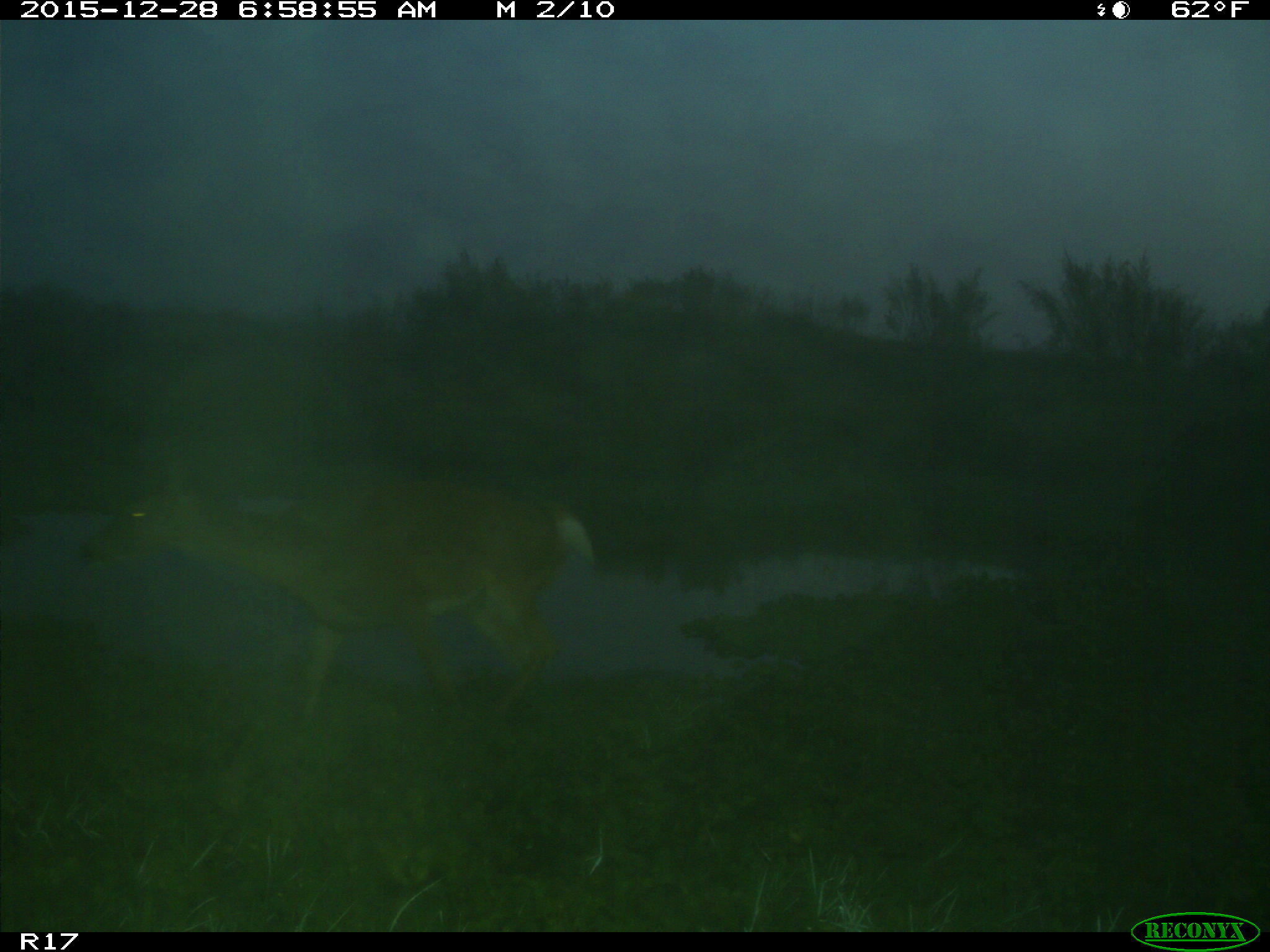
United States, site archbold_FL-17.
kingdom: Animalia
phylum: Chordata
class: Mammalia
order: Artiodactyla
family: Cervidae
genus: Odocoileus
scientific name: Odocoileus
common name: deer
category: unidentified deer